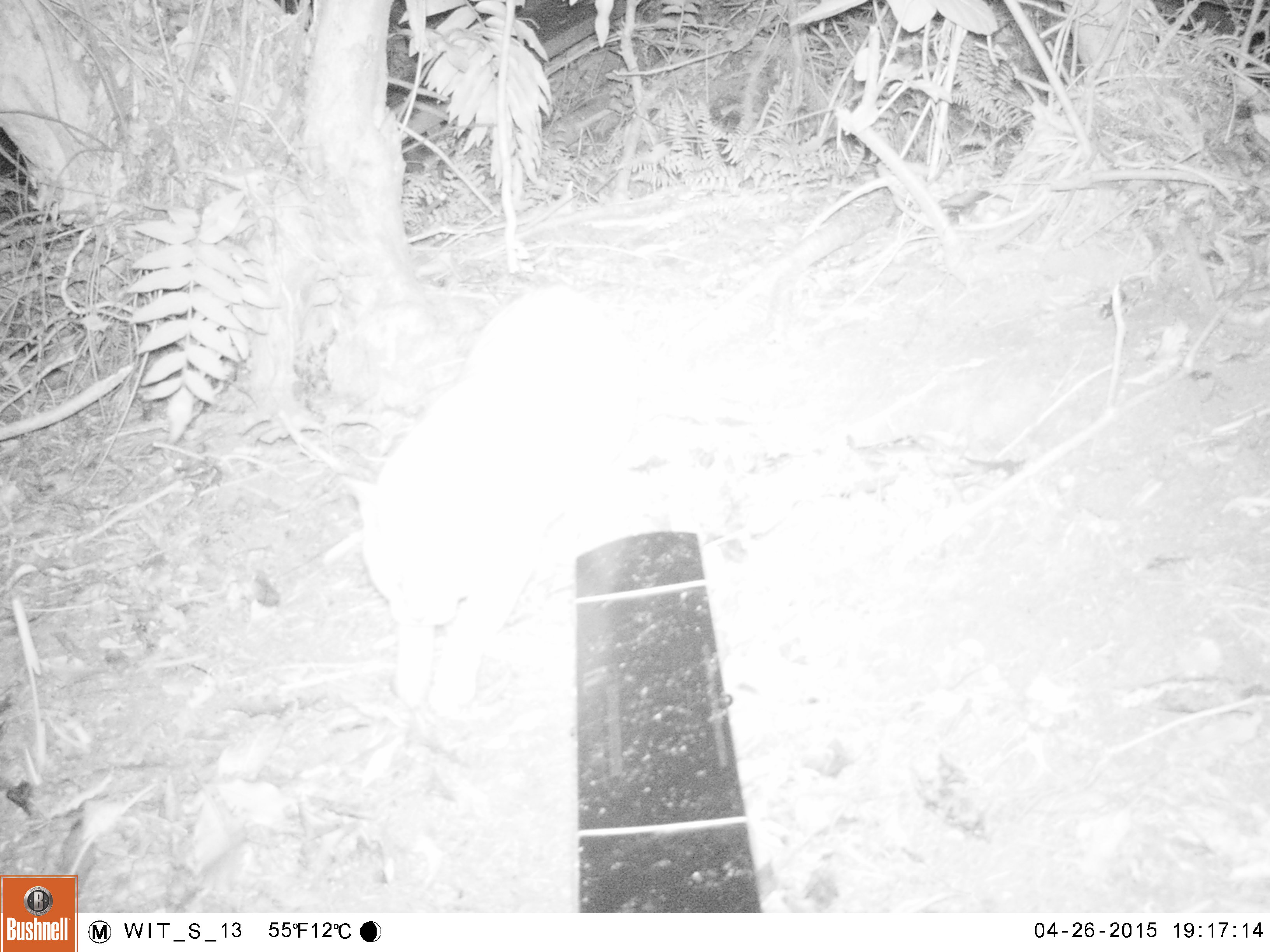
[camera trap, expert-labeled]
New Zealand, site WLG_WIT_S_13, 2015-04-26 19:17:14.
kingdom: Animalia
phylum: Chordata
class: Mammalia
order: Carnivora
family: Felidae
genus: Felis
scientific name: Felis catus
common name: domestic cat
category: cat